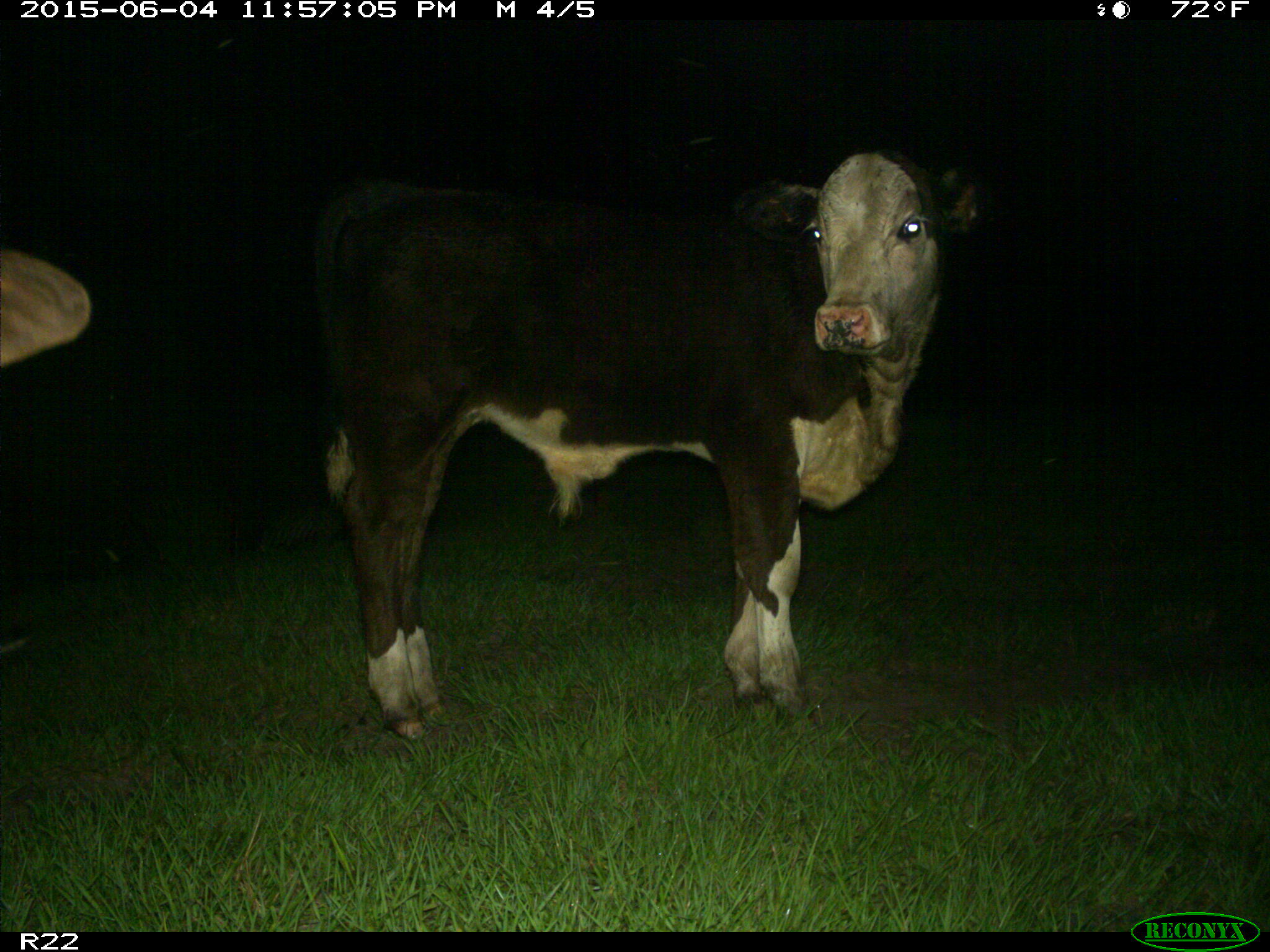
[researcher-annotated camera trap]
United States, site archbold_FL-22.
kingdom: Animalia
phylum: Chordata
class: Mammalia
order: Artiodactyla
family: Bovidae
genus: Bos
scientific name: Bos taurus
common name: domestic cow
Bos taurus (domestic cow).